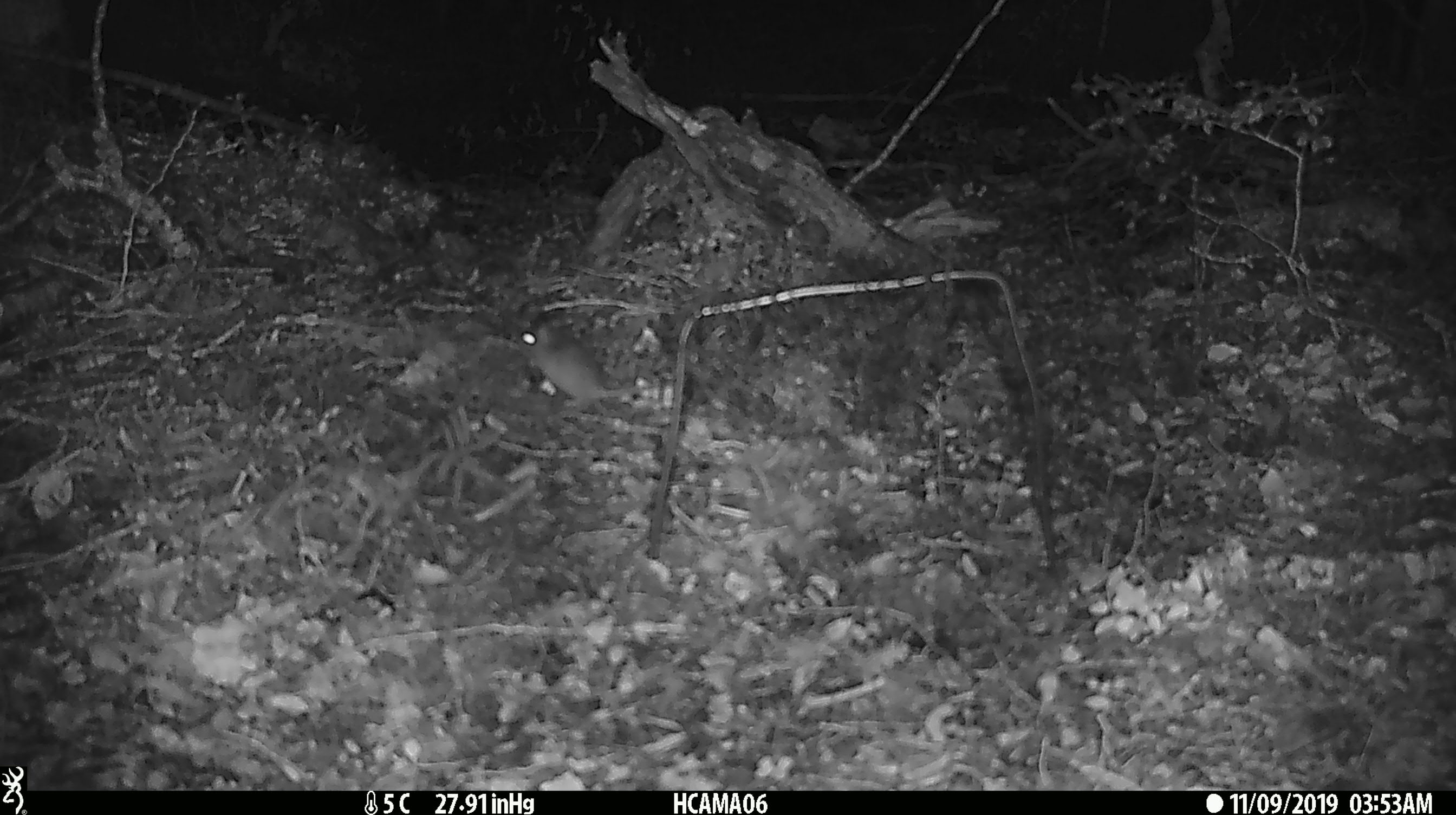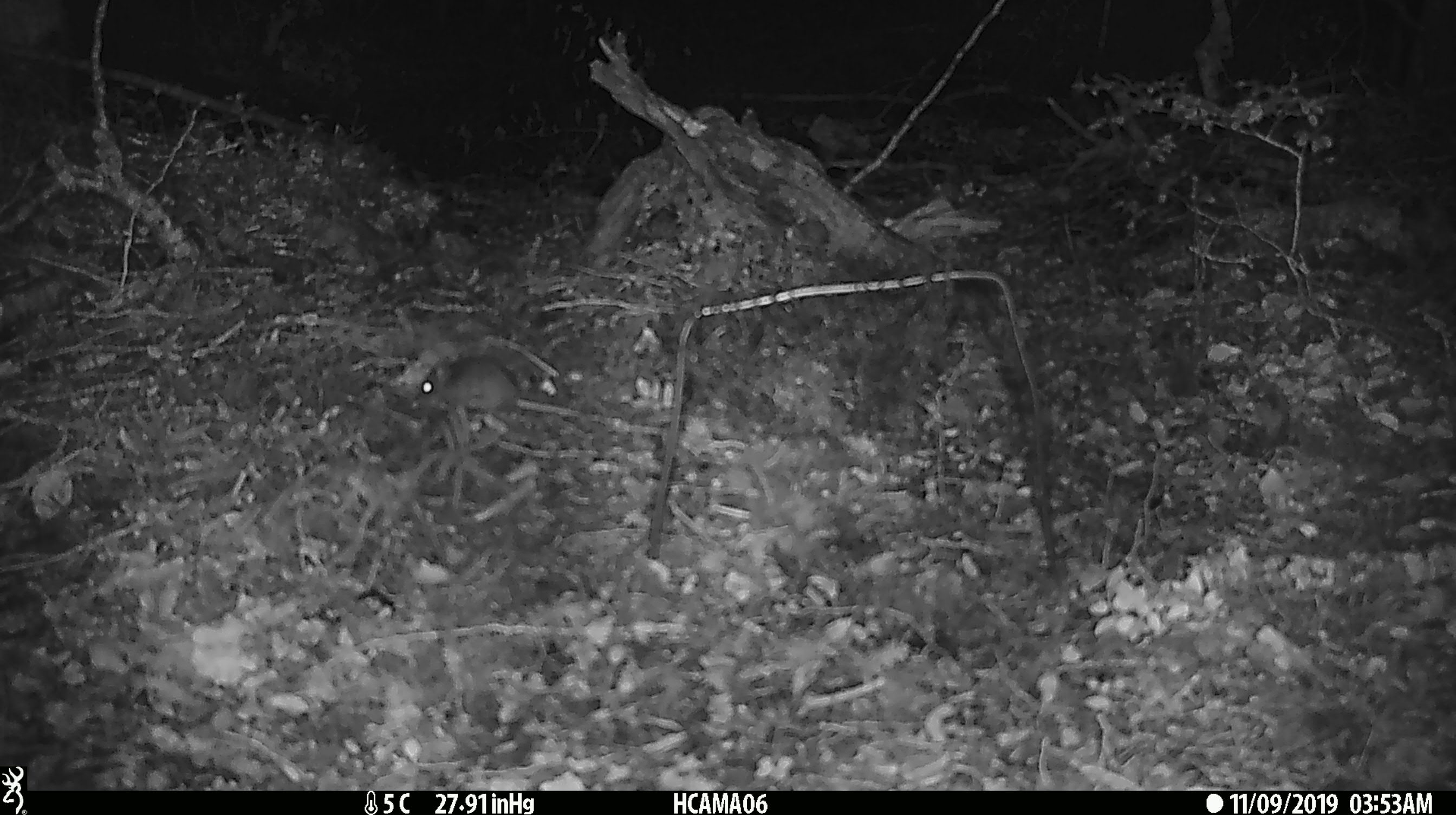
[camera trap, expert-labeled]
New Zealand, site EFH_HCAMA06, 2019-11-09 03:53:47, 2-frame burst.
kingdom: Animalia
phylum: Chordata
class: Mammalia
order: Rodentia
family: Muridae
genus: Mus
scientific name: Mus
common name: mouse